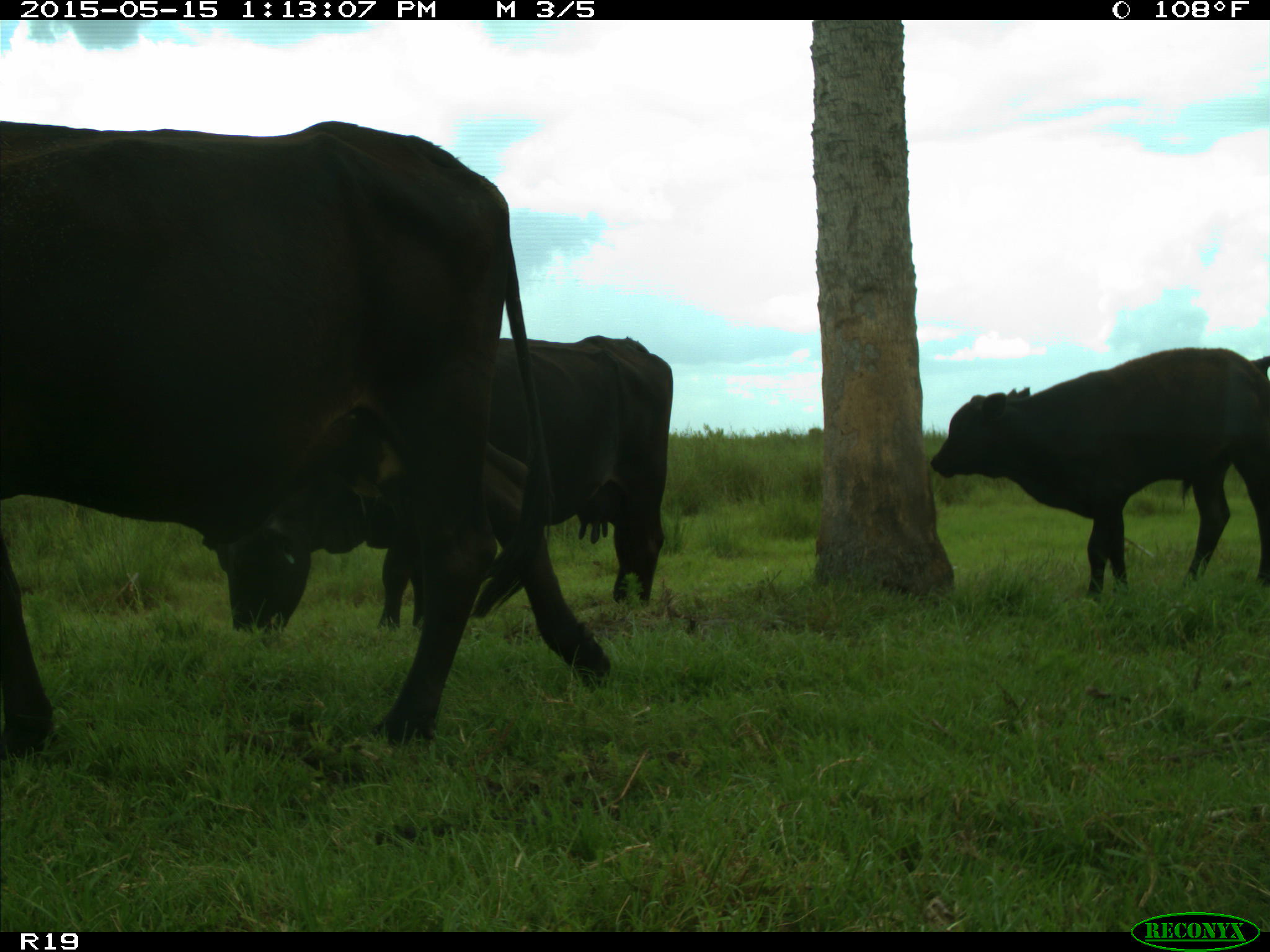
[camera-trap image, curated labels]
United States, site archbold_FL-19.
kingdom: Animalia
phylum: Chordata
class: Mammalia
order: Artiodactyla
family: Bovidae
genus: Bos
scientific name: Bos taurus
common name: domestic cow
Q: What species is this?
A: Bos taurus (domestic cow).